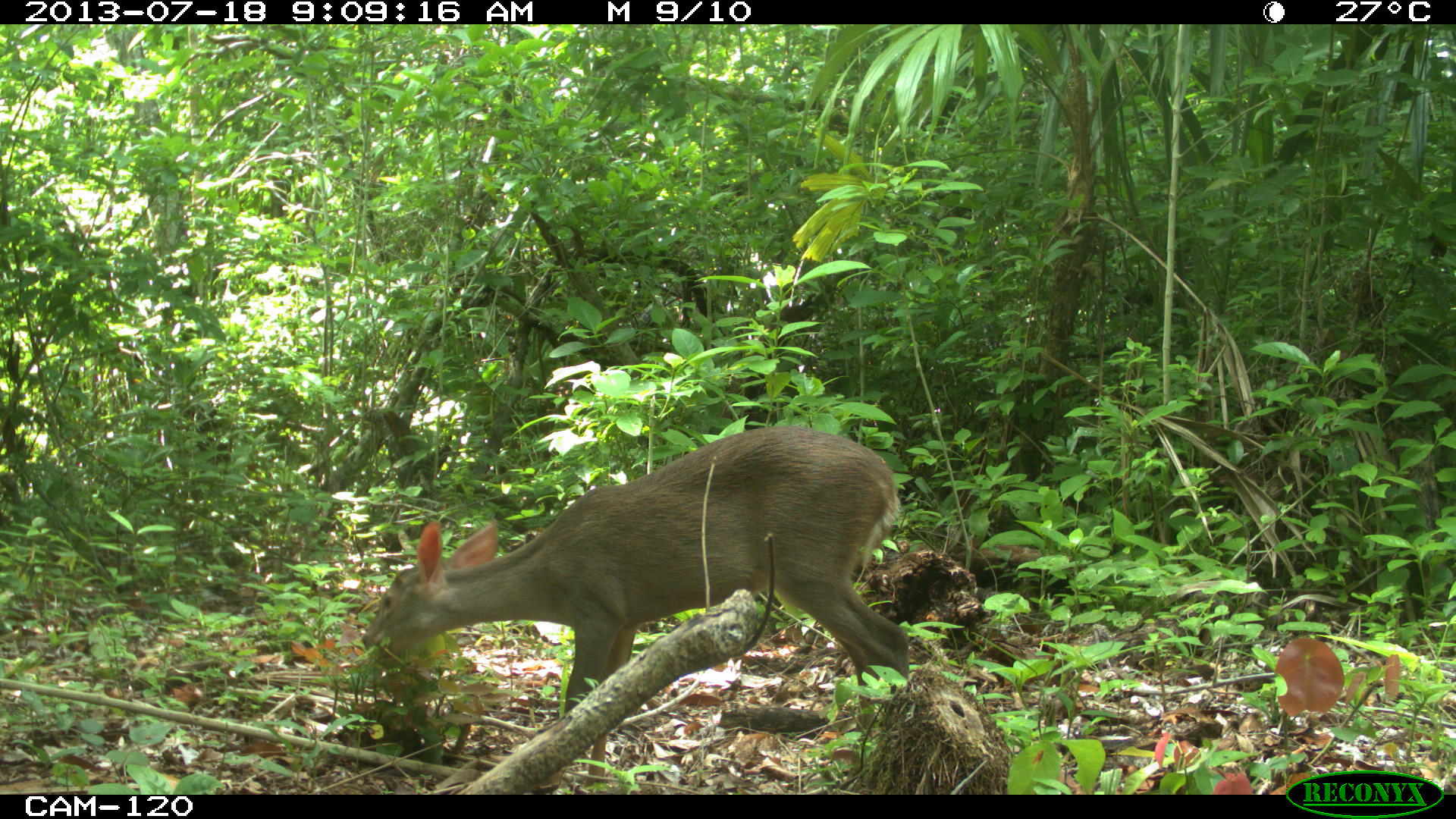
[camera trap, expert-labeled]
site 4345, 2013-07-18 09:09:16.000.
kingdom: Animalia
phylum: Chordata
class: Mammalia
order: Artiodactyla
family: Cervidae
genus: Odocoileus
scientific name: Odocoileus virginianus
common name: white-tailed deer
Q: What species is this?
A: Odocoileus virginianus (white-tailed deer).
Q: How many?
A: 1.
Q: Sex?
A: Female.